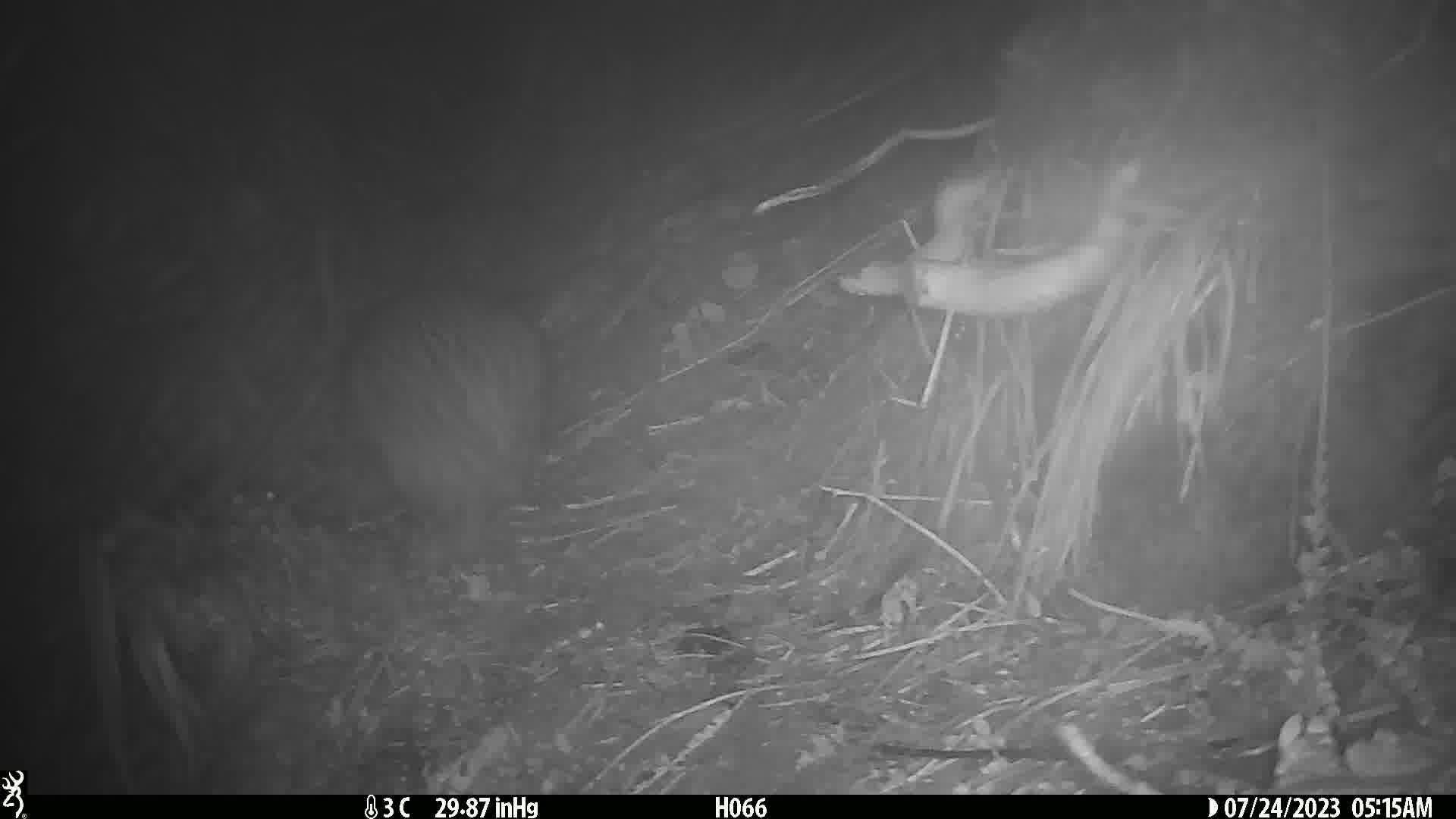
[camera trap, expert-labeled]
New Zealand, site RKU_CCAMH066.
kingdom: Animalia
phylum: Chordata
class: Aves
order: Apterygiformes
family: Apterygidae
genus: Apteryx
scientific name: Apteryx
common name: kiwi